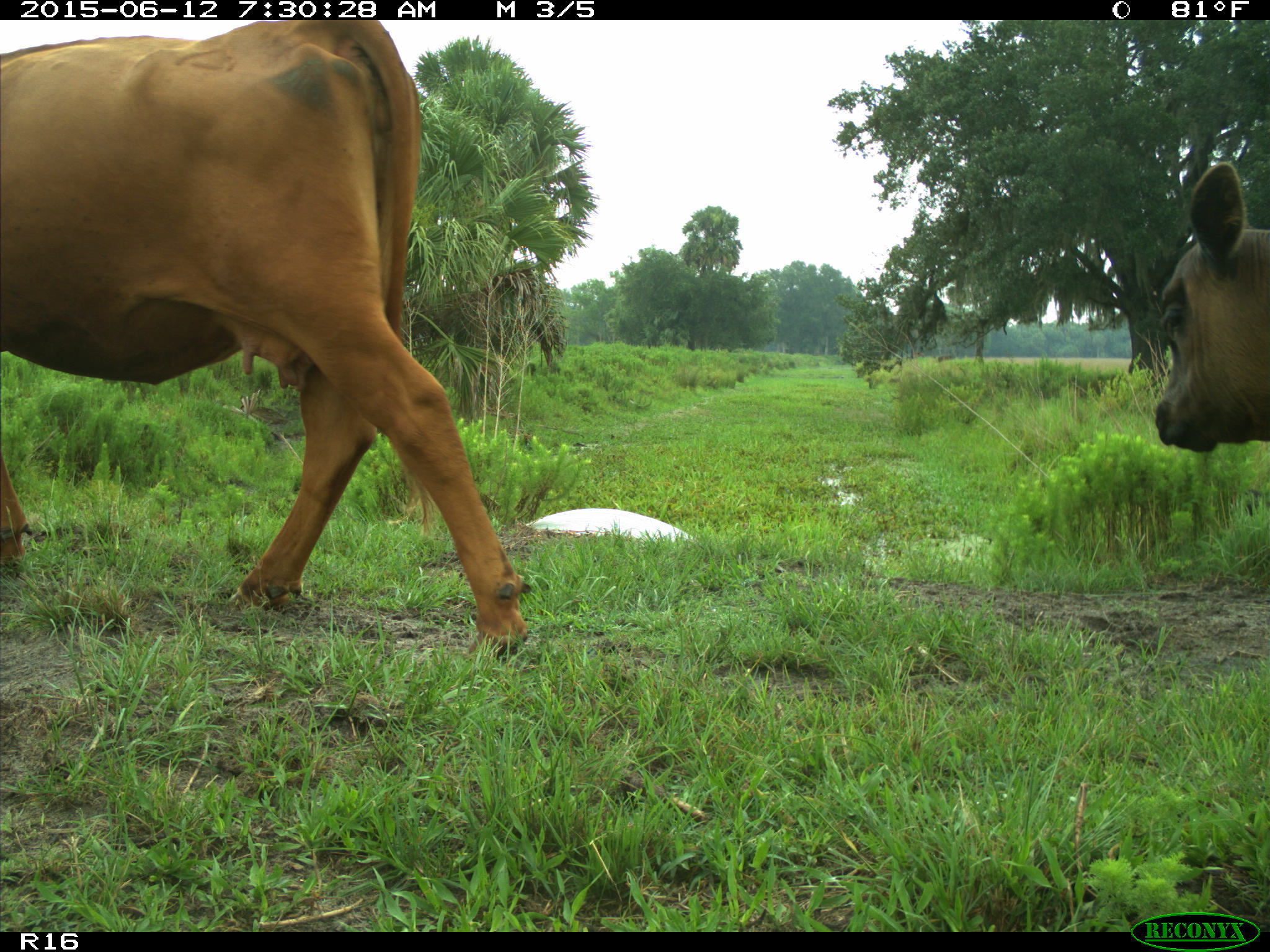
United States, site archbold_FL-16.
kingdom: Animalia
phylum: Chordata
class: Mammalia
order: Artiodactyla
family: Bovidae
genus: Bos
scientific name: Bos taurus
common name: domestic cow